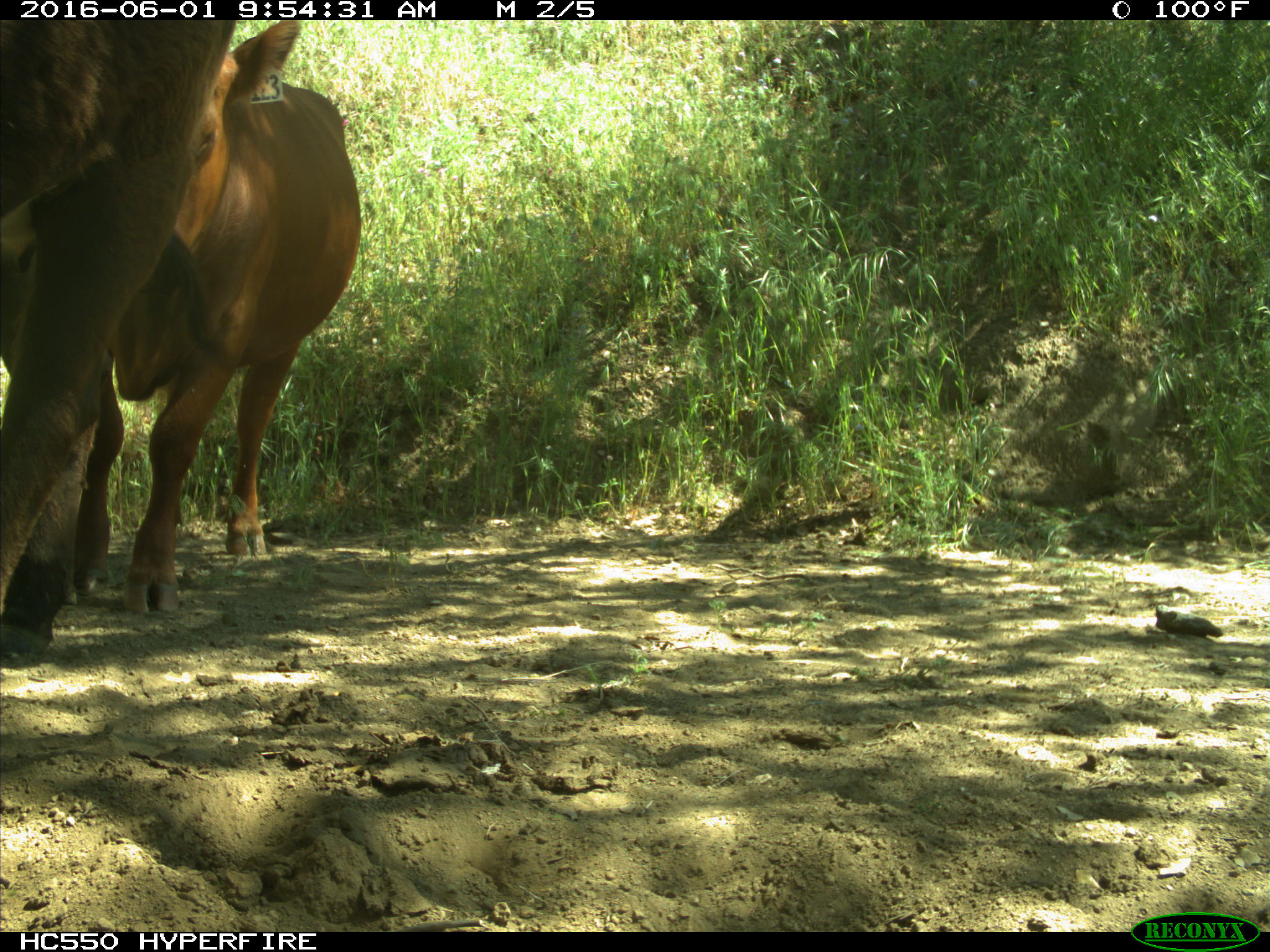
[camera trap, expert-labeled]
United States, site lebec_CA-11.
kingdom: Animalia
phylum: Chordata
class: Mammalia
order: Artiodactyla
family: Bovidae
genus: Bos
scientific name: Bos taurus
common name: domestic cow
Bos taurus (domestic cow).